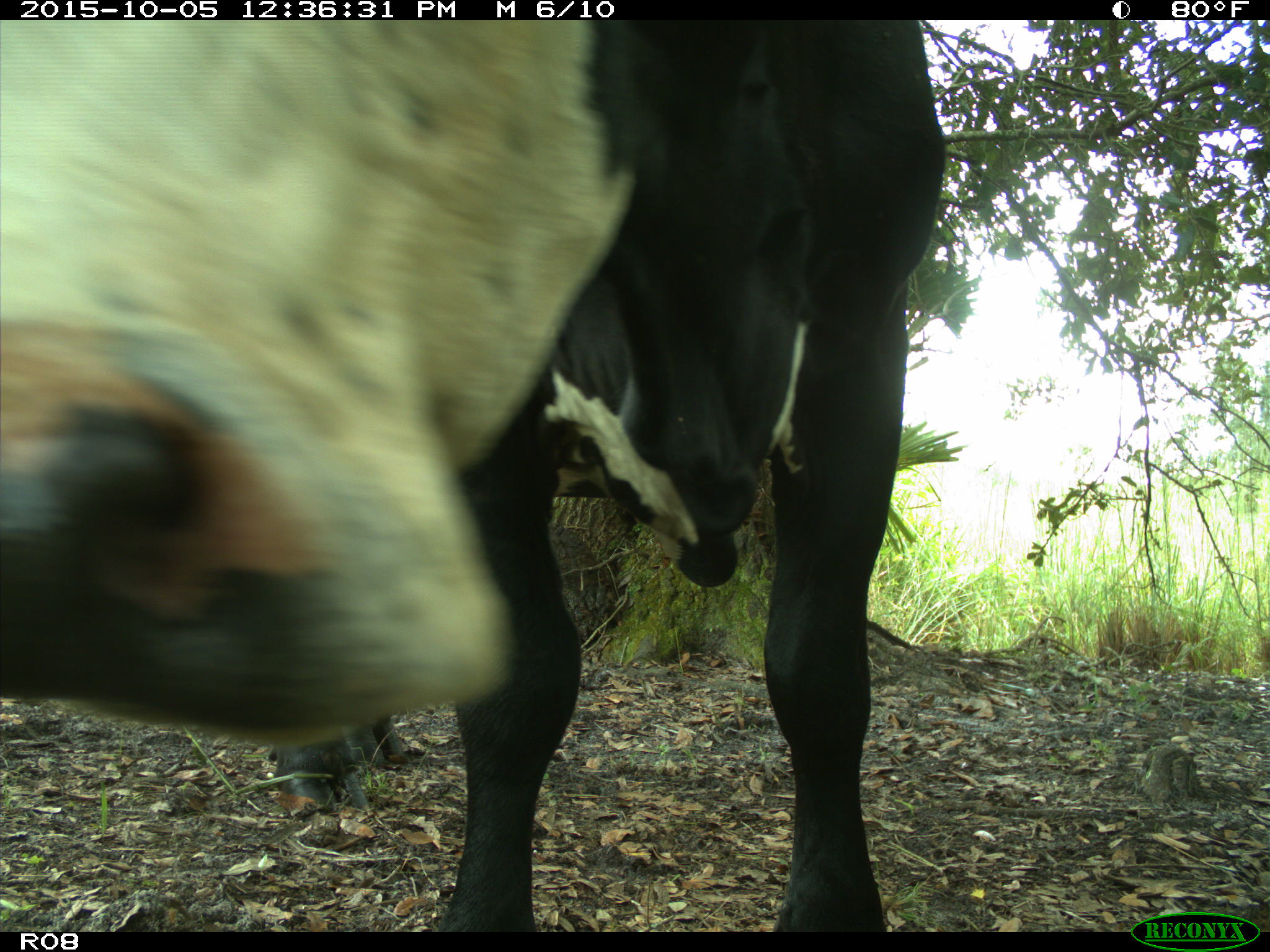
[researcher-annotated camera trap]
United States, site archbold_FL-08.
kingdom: Animalia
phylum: Chordata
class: Mammalia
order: Artiodactyla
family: Bovidae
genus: Bos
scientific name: Bos taurus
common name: domestic cow